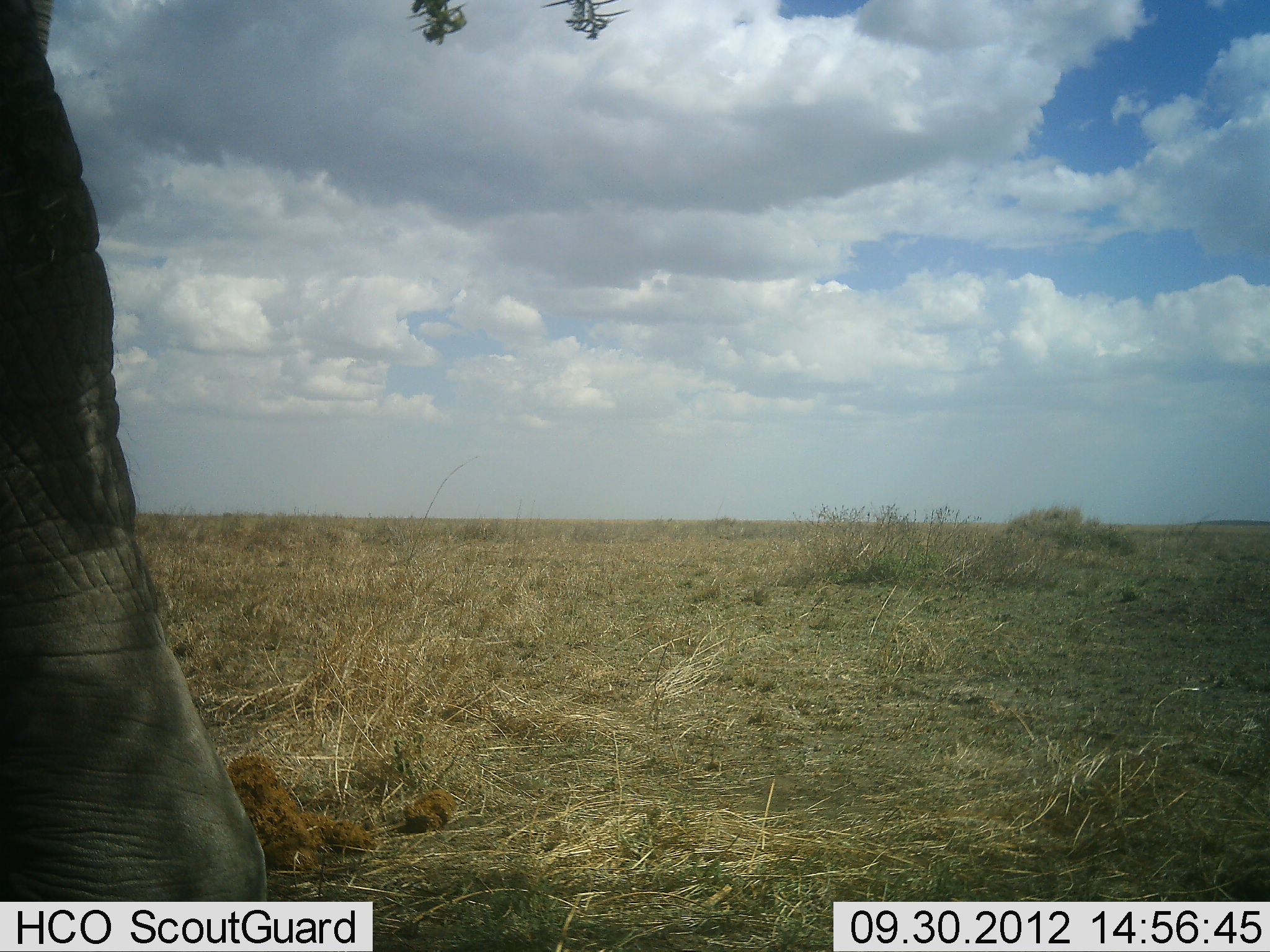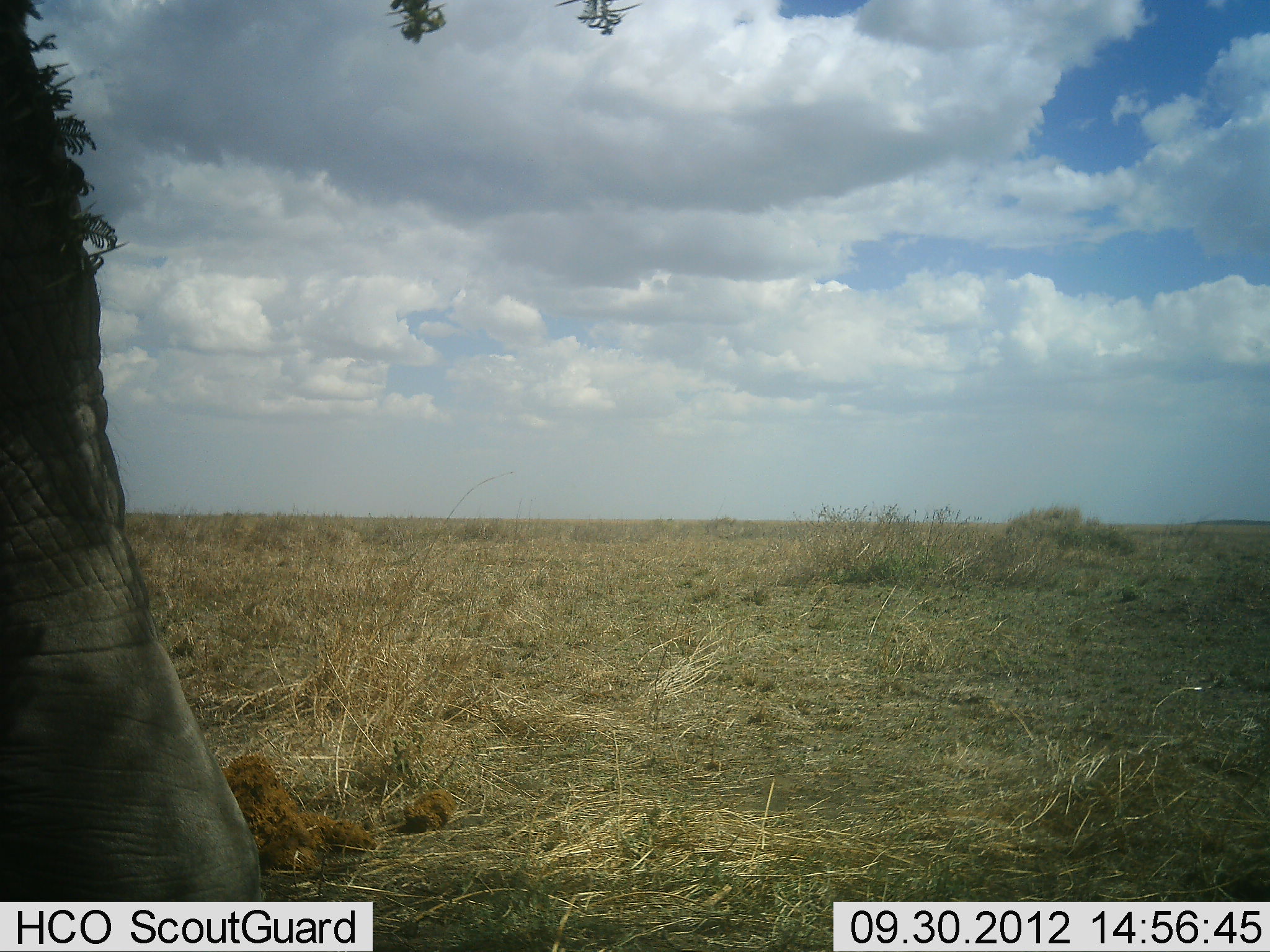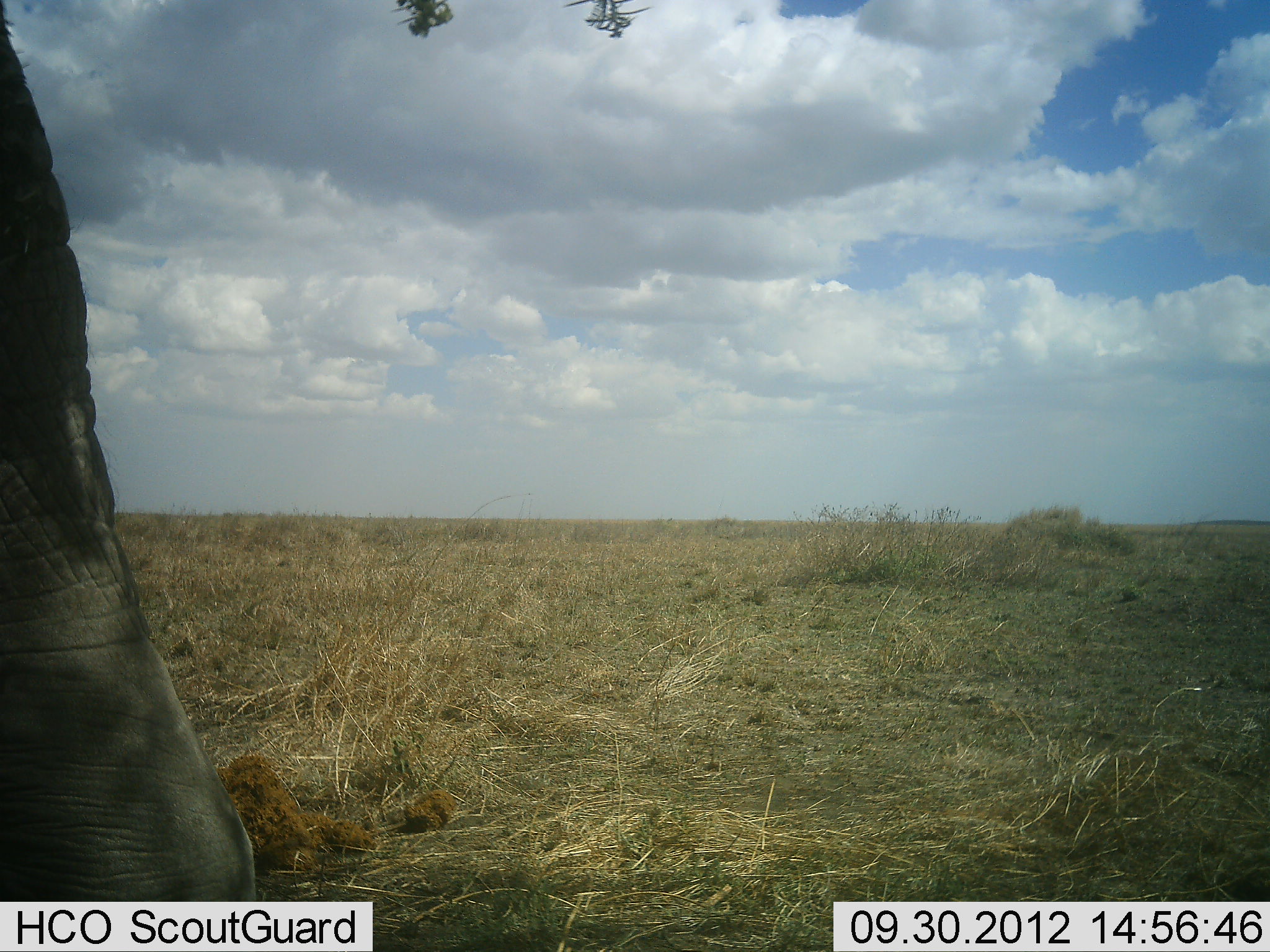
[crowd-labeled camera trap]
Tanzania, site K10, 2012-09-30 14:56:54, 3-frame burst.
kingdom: Animalia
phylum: Chordata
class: Mammalia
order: Proboscidea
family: Elephantidae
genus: Loxodonta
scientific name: Loxodonta africana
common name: african bush elephant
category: elephant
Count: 1.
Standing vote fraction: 100%.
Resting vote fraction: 0%.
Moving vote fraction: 10%.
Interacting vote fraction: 0%.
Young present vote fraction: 0%.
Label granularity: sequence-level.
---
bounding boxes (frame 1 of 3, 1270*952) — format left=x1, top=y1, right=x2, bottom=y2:
animal: left=0, top=0, right=274, bottom=903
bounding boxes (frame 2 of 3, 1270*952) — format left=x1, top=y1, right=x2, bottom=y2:
animal: left=0, top=1, right=265, bottom=901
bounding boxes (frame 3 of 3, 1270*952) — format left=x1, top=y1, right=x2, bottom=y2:
animal: left=0, top=1, right=262, bottom=903